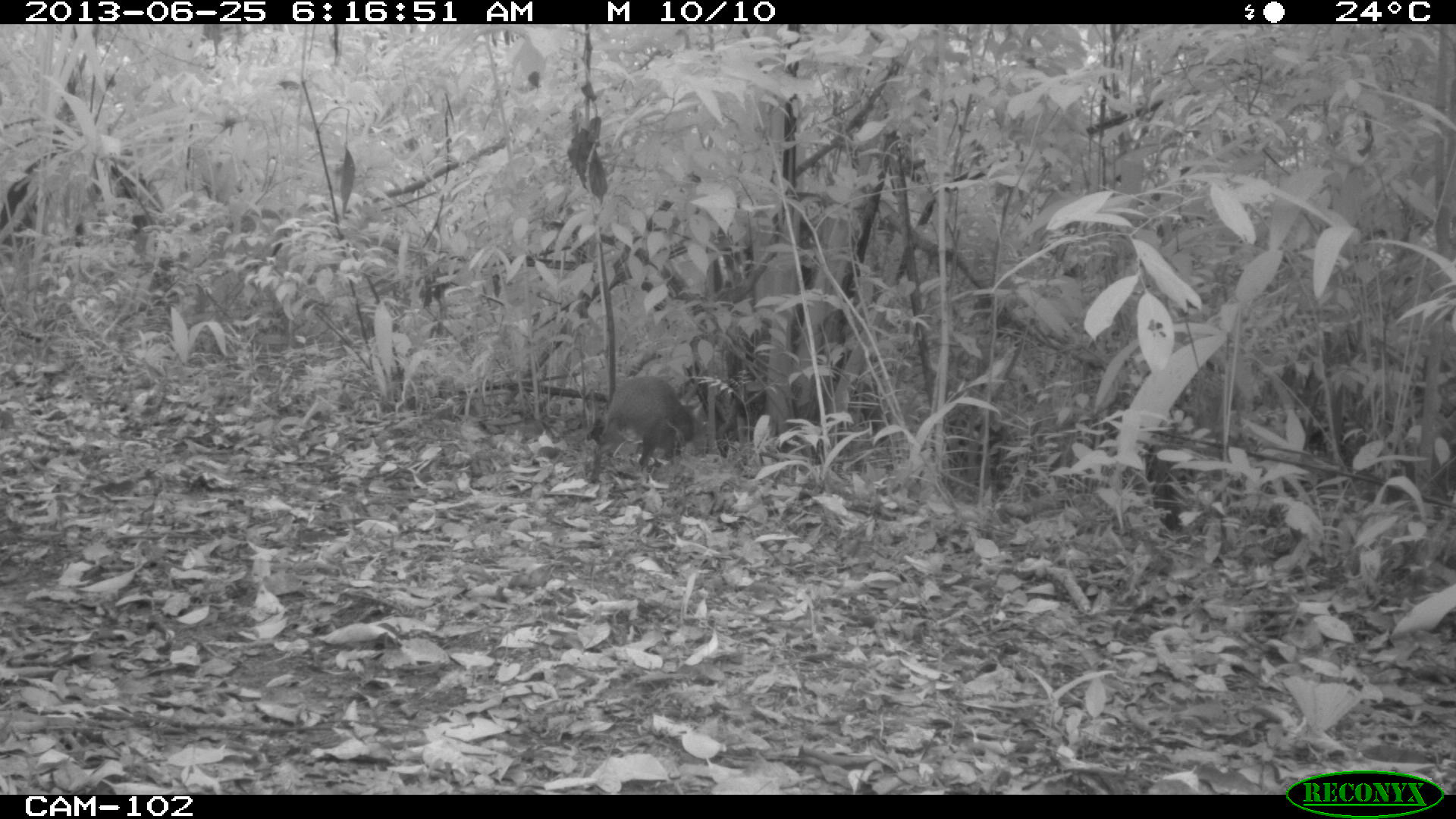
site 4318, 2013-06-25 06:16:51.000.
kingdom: Animalia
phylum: Chordata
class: Mammalia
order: Rodentia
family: Dasyproctidae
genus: Dasyprocta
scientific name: Dasyprocta punctata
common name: central american agouti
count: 1